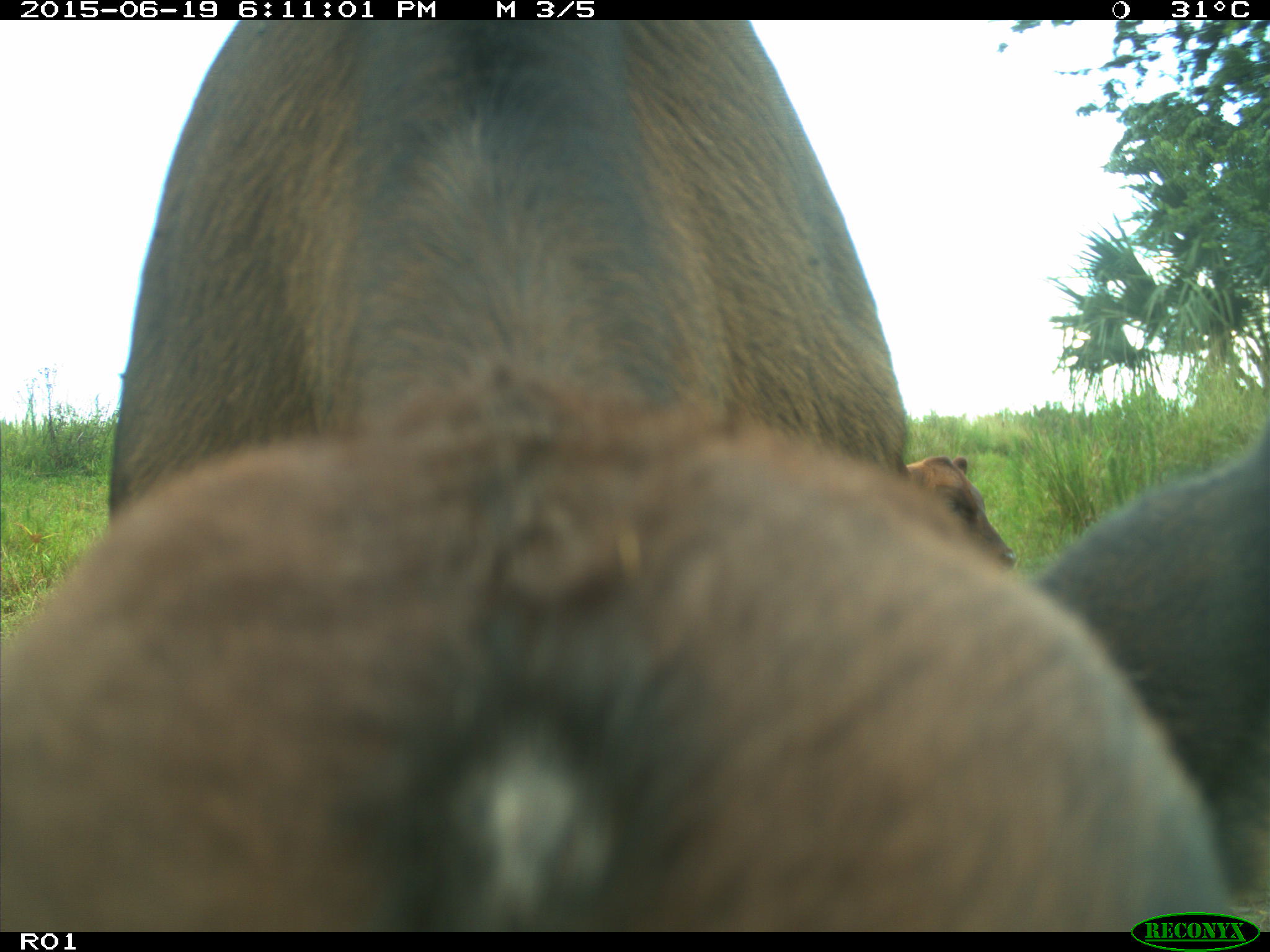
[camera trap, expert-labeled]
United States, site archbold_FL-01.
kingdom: Animalia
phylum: Chordata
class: Mammalia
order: Artiodactyla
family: Bovidae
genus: Bos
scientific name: Bos taurus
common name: domestic cow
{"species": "Bos taurus (domestic cow)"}